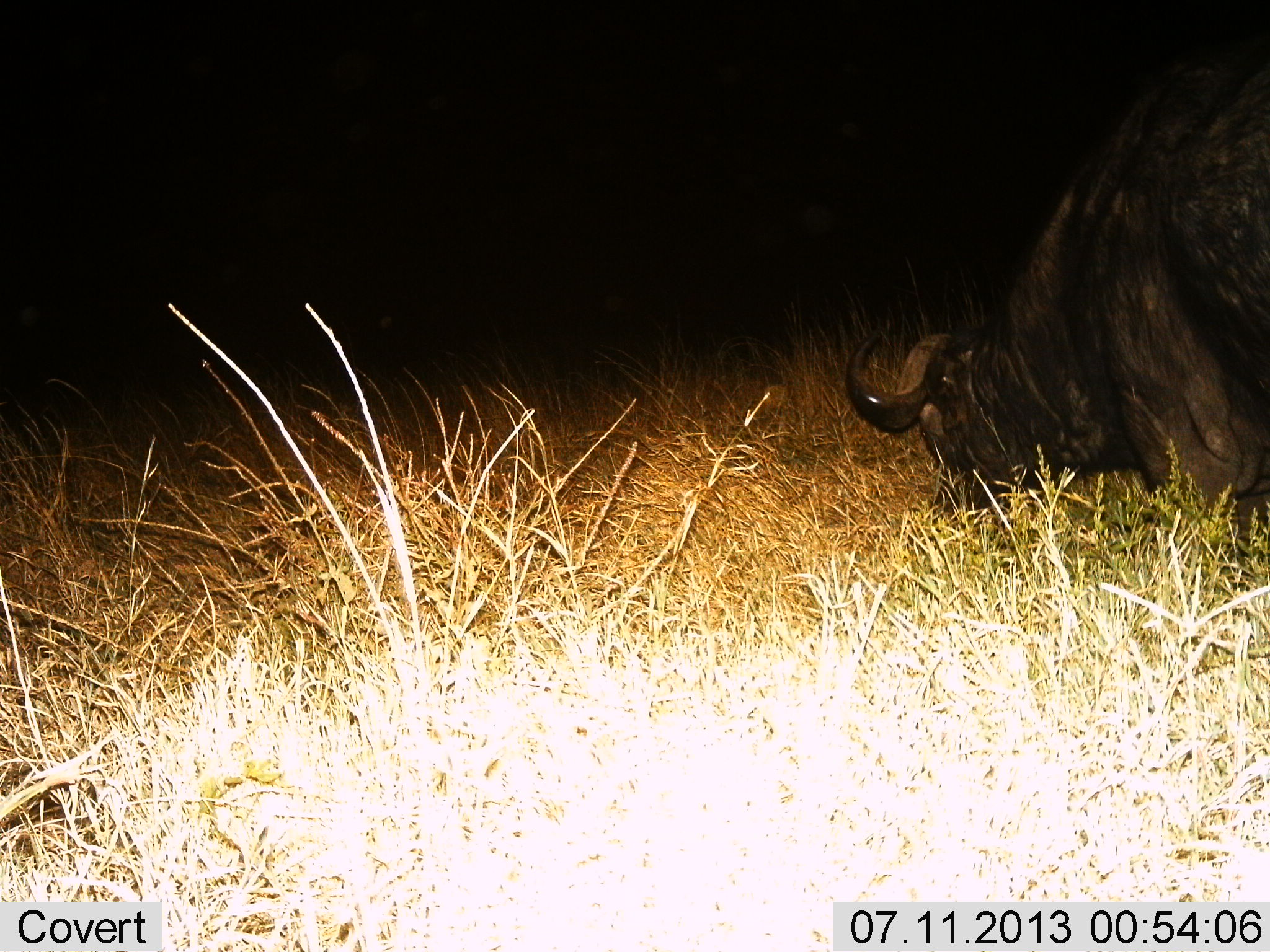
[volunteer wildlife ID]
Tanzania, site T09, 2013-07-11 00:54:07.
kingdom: Animalia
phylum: Chordata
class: Mammalia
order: Artiodactyla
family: Bovidae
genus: Syncerus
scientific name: Syncerus caffer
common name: cape buffalo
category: buffalo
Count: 1.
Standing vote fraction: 10%.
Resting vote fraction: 0%.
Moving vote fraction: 0%.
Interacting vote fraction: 0%.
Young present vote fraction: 0%.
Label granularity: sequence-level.